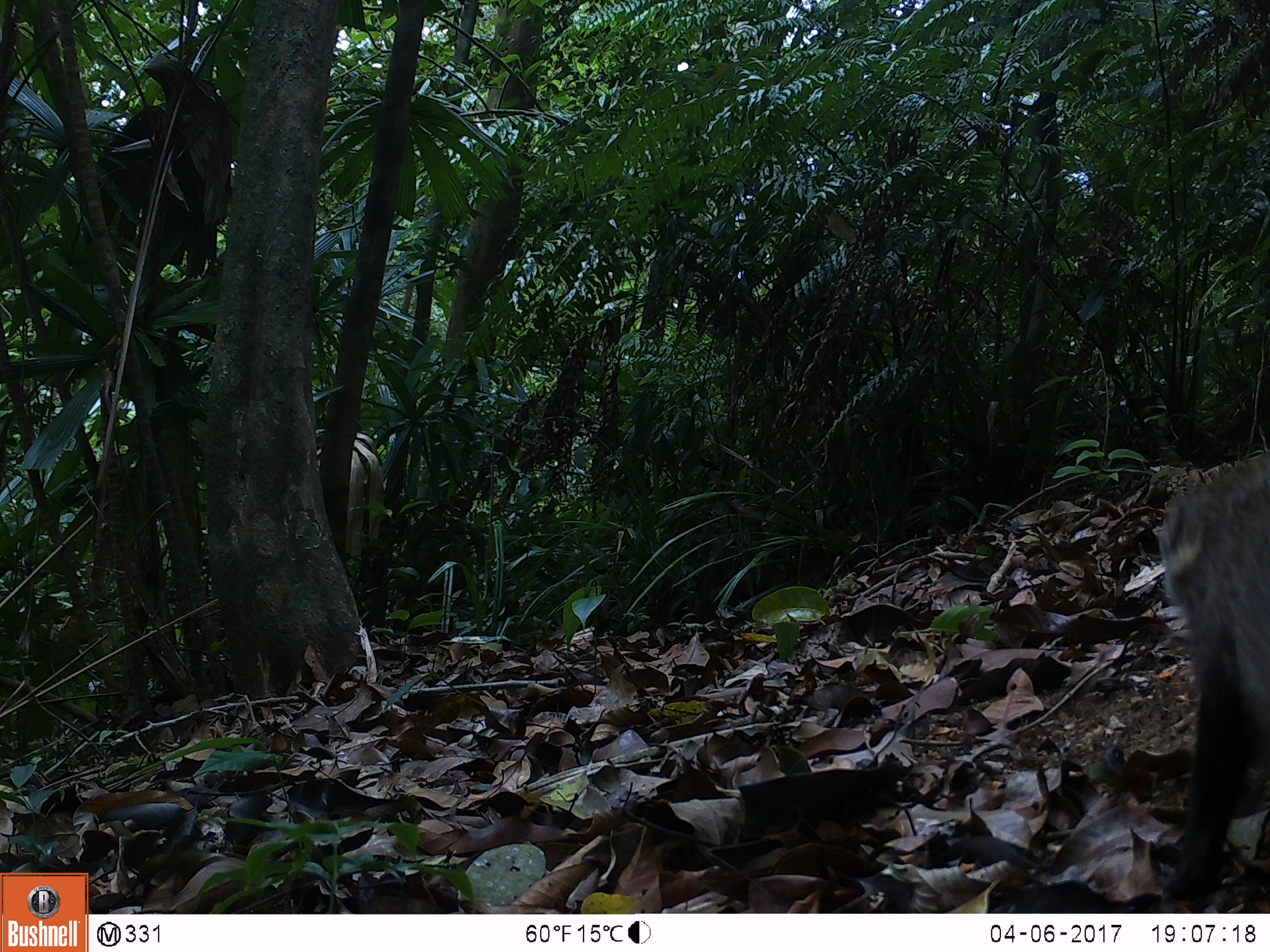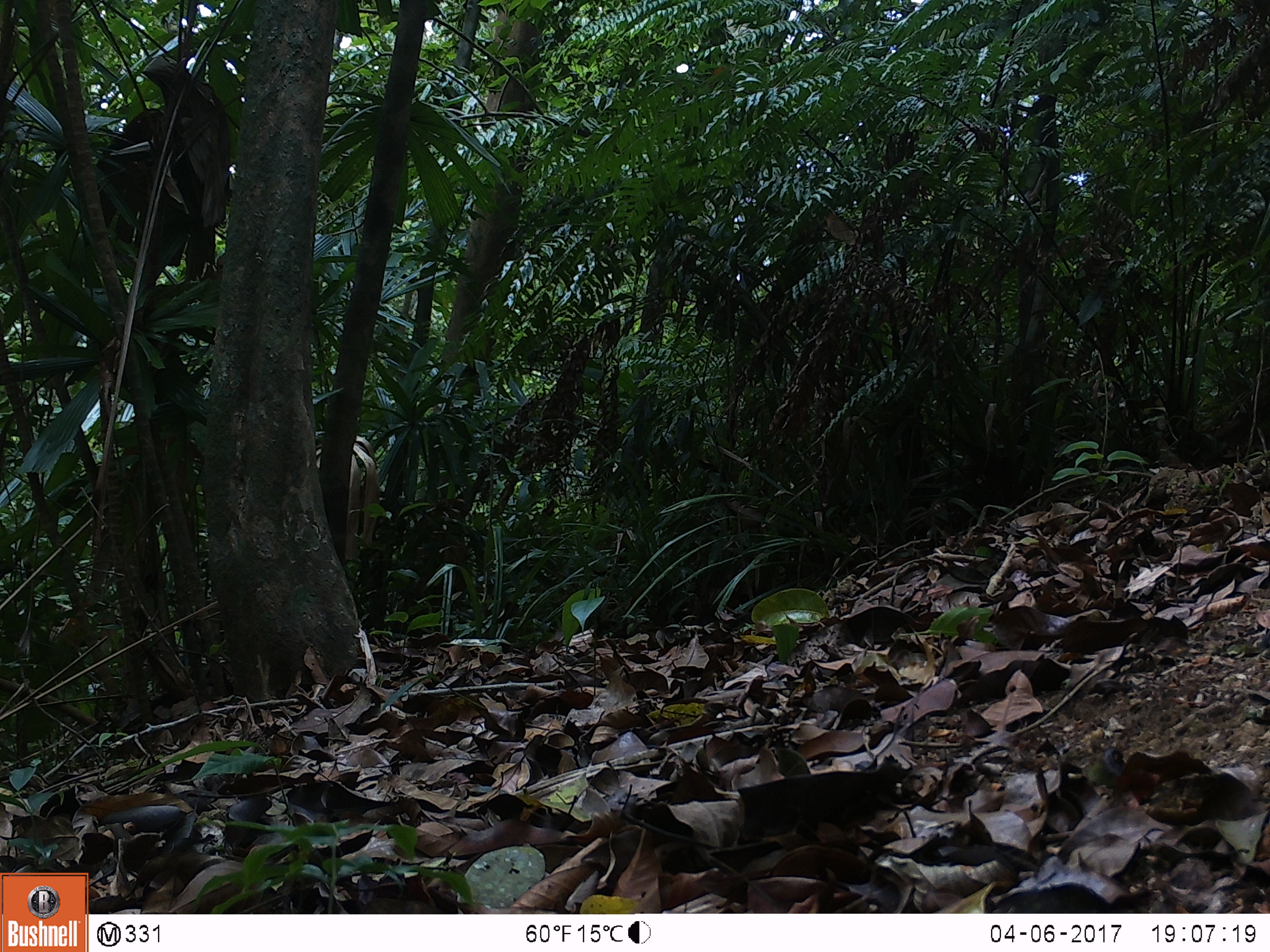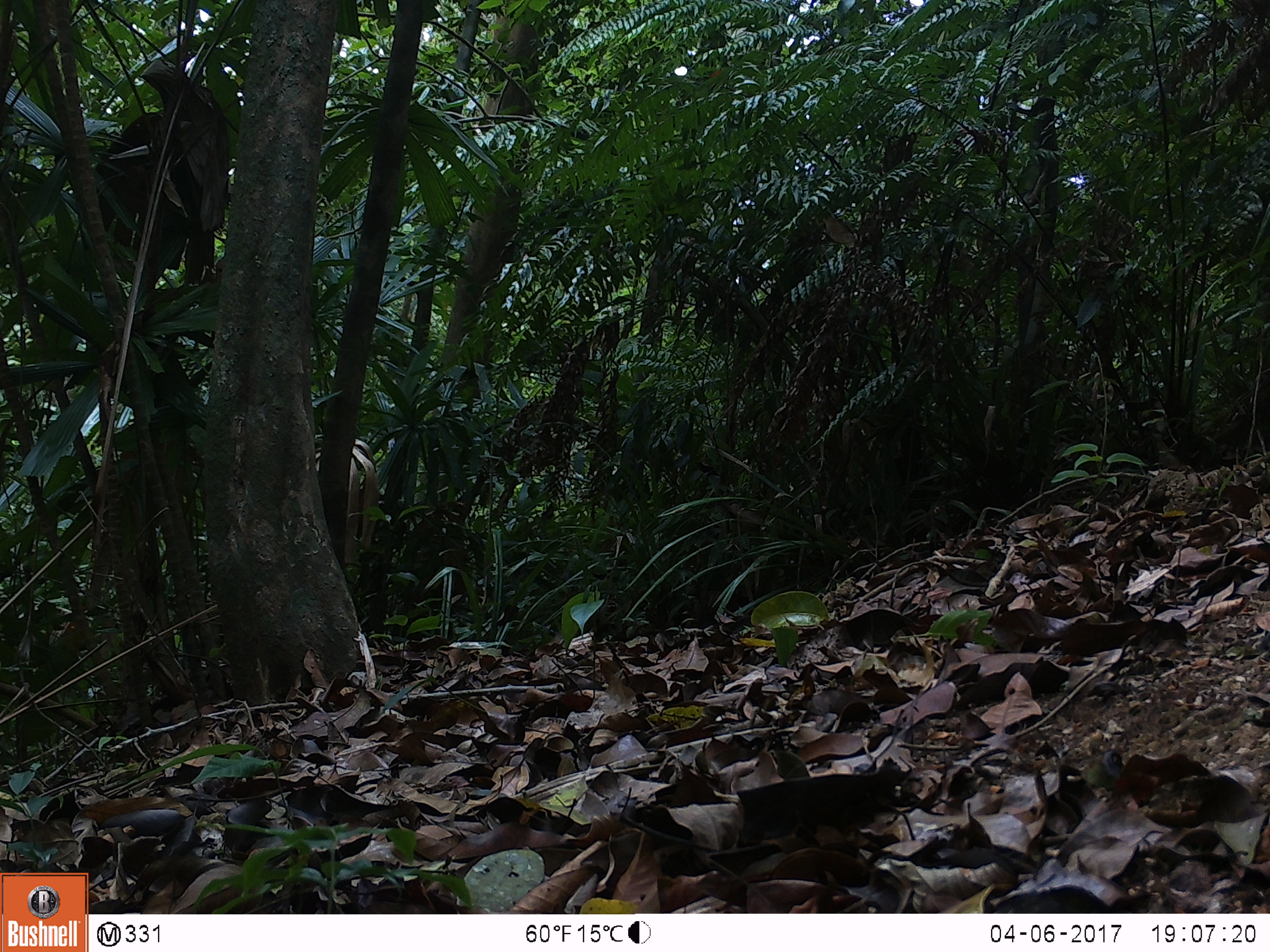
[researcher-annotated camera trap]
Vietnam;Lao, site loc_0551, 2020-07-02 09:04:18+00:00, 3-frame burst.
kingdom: Animalia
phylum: Chordata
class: Mammalia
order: Carnivora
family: Herpestidae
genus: Urva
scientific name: Urva urva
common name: crab-eating mongoose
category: crab eating mongoose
Crab eating mongoose (crab-eating mongoose) (Urva urva). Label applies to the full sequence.